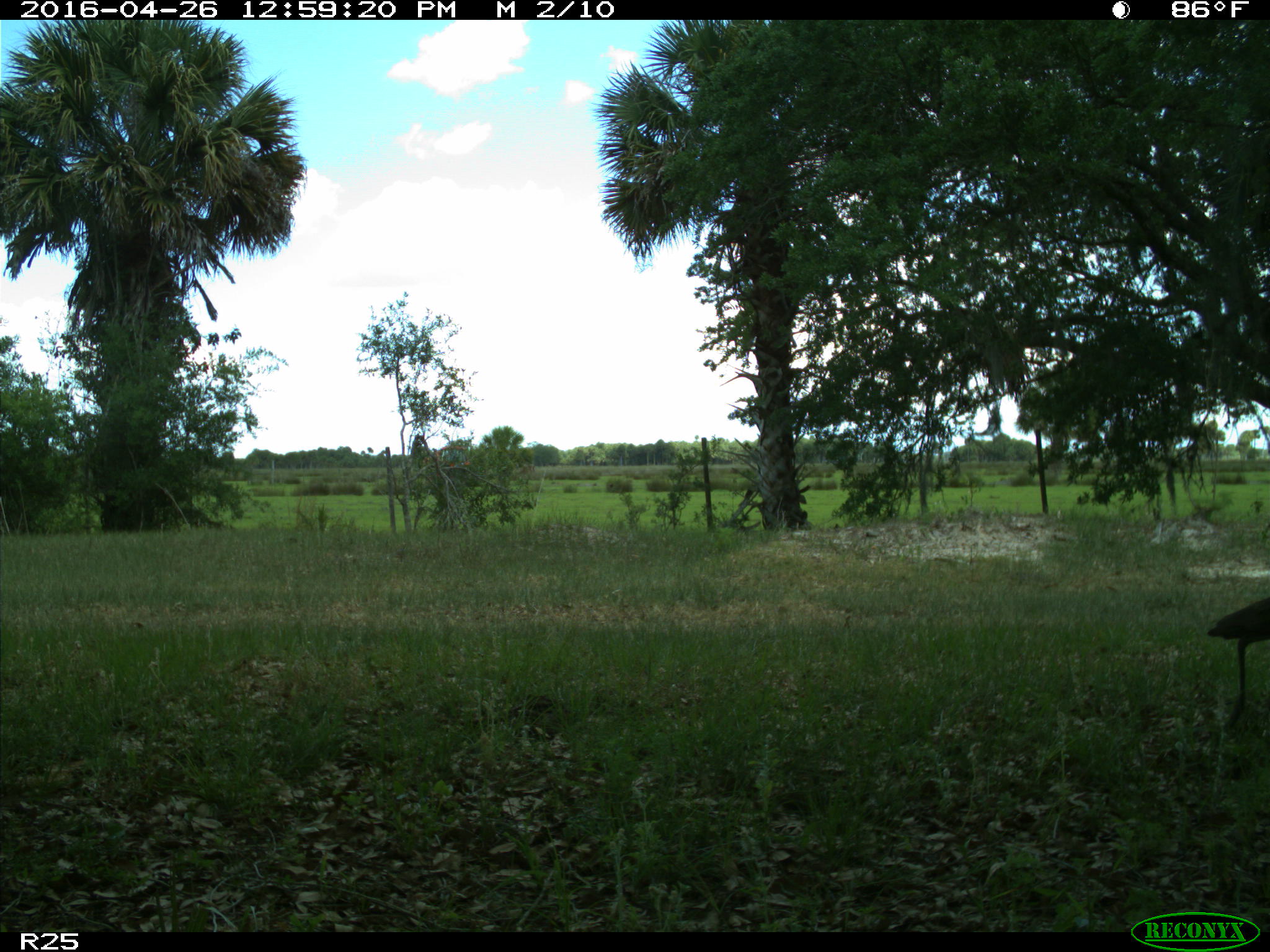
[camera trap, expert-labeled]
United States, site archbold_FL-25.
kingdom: Animalia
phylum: Chordata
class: Aves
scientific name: Aves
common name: birds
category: unidentified bird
Unidentified bird (birds) (Aves).